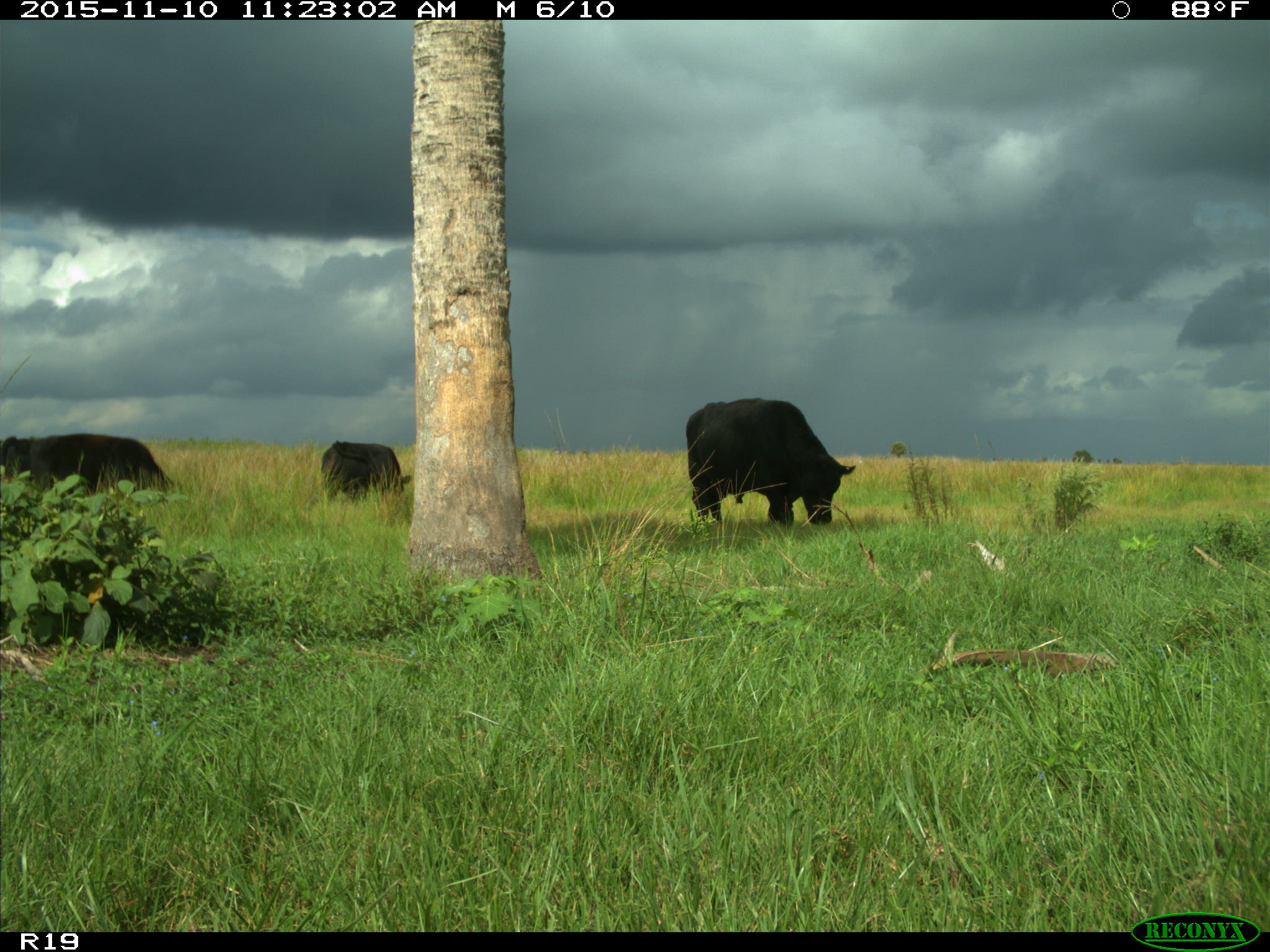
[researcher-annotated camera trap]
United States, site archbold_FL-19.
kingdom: Animalia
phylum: Chordata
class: Mammalia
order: Artiodactyla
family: Bovidae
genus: Bos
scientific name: Bos taurus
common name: domestic cow